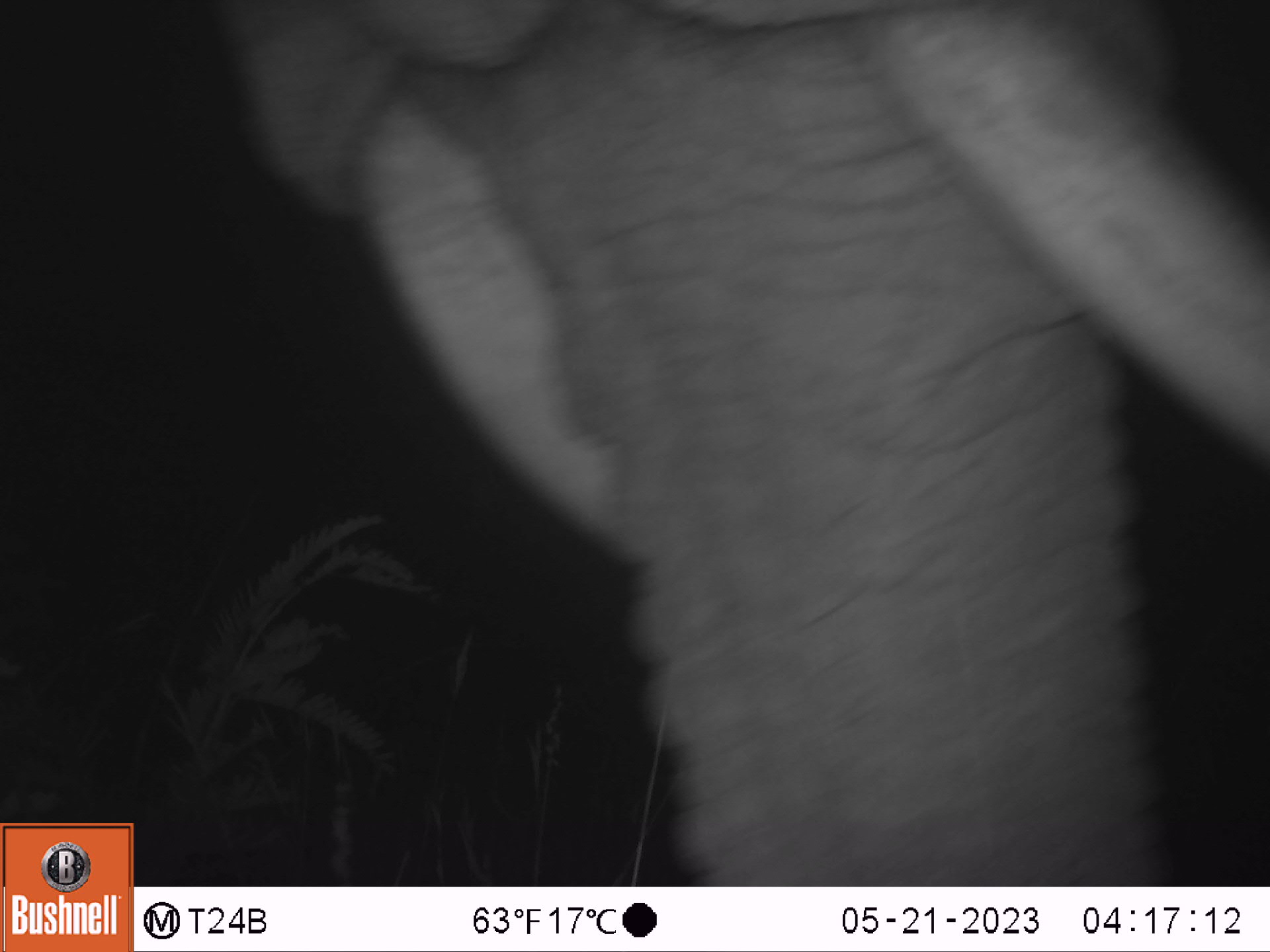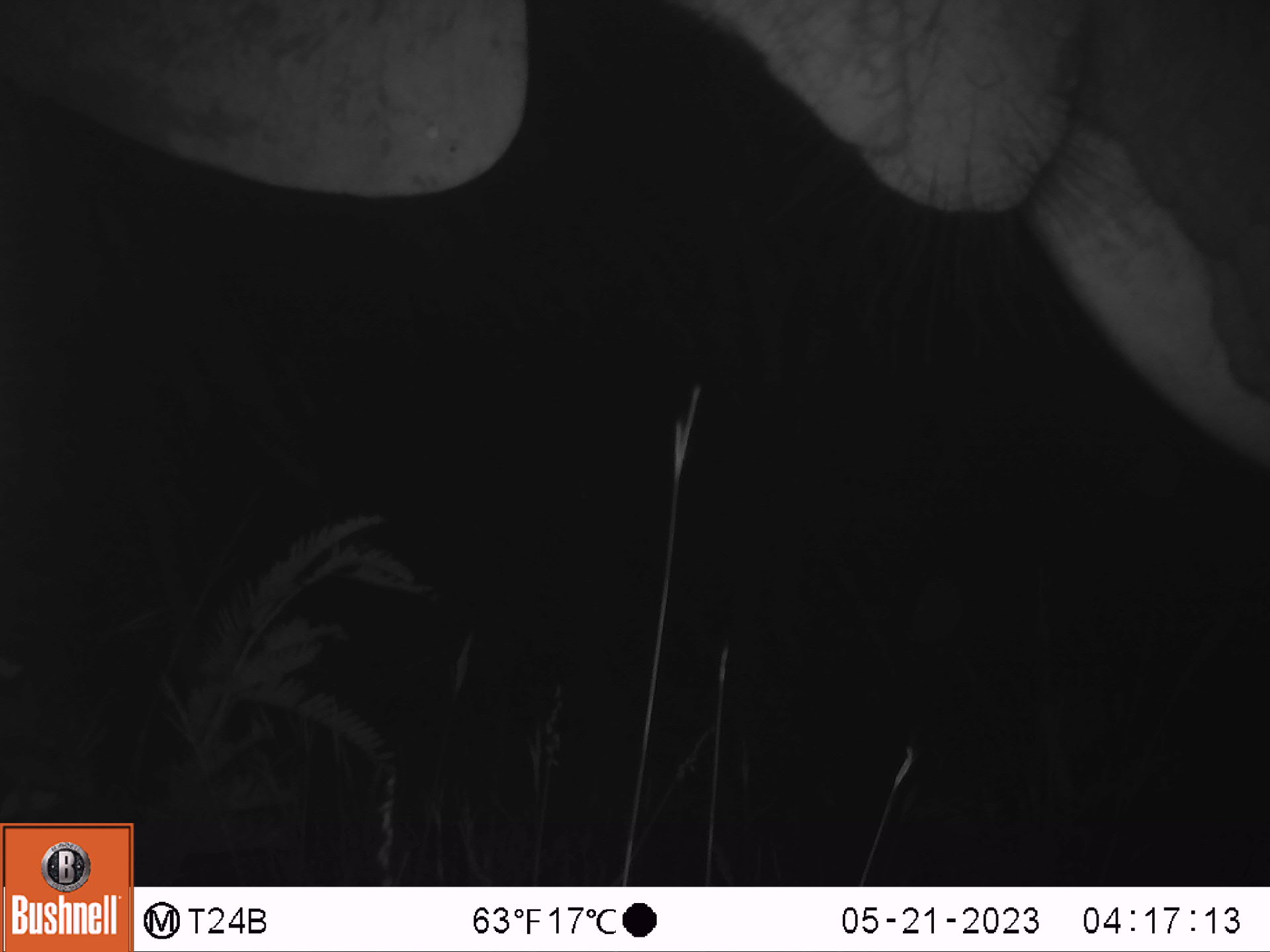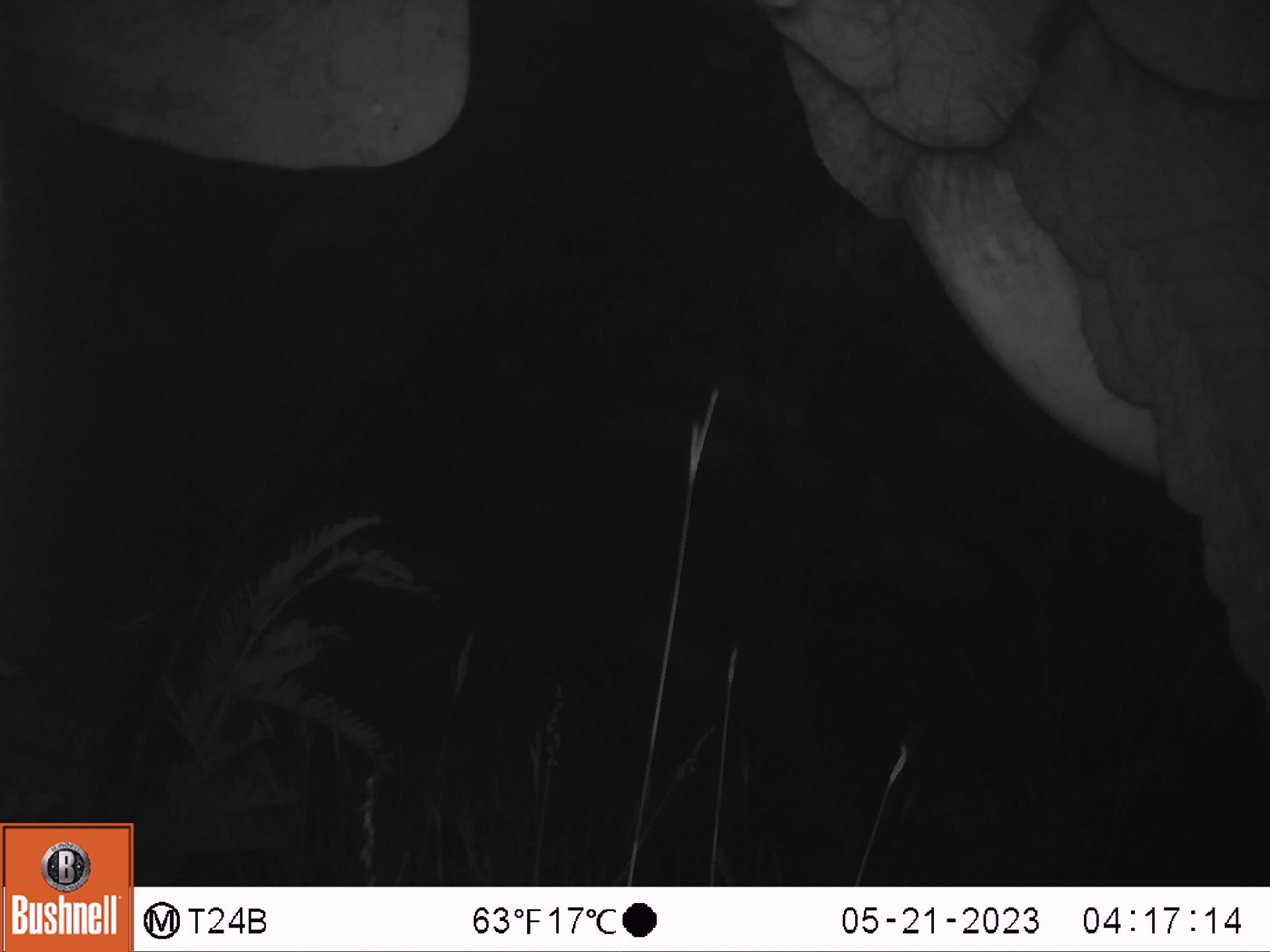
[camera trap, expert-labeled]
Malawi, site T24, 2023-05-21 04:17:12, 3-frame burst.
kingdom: Animalia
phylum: Chordata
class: Mammalia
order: Proboscidea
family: Elephantidae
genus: Loxodonta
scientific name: Loxodonta africana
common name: african savanna elephant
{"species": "african savanna elephant (Loxodonta africana)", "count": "1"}